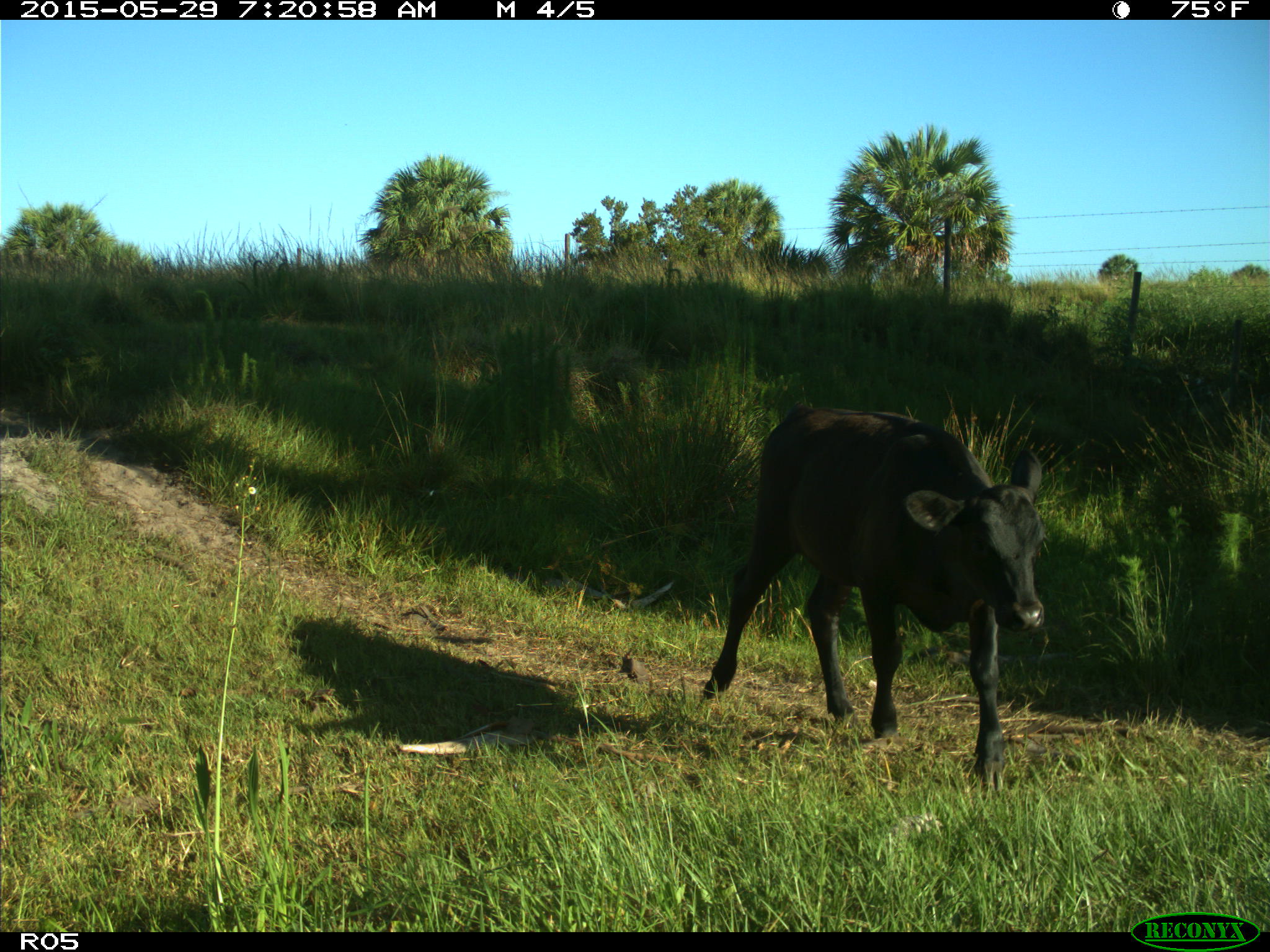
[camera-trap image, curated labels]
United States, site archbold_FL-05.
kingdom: Animalia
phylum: Chordata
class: Mammalia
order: Artiodactyla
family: Bovidae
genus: Bos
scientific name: Bos taurus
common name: domestic cow